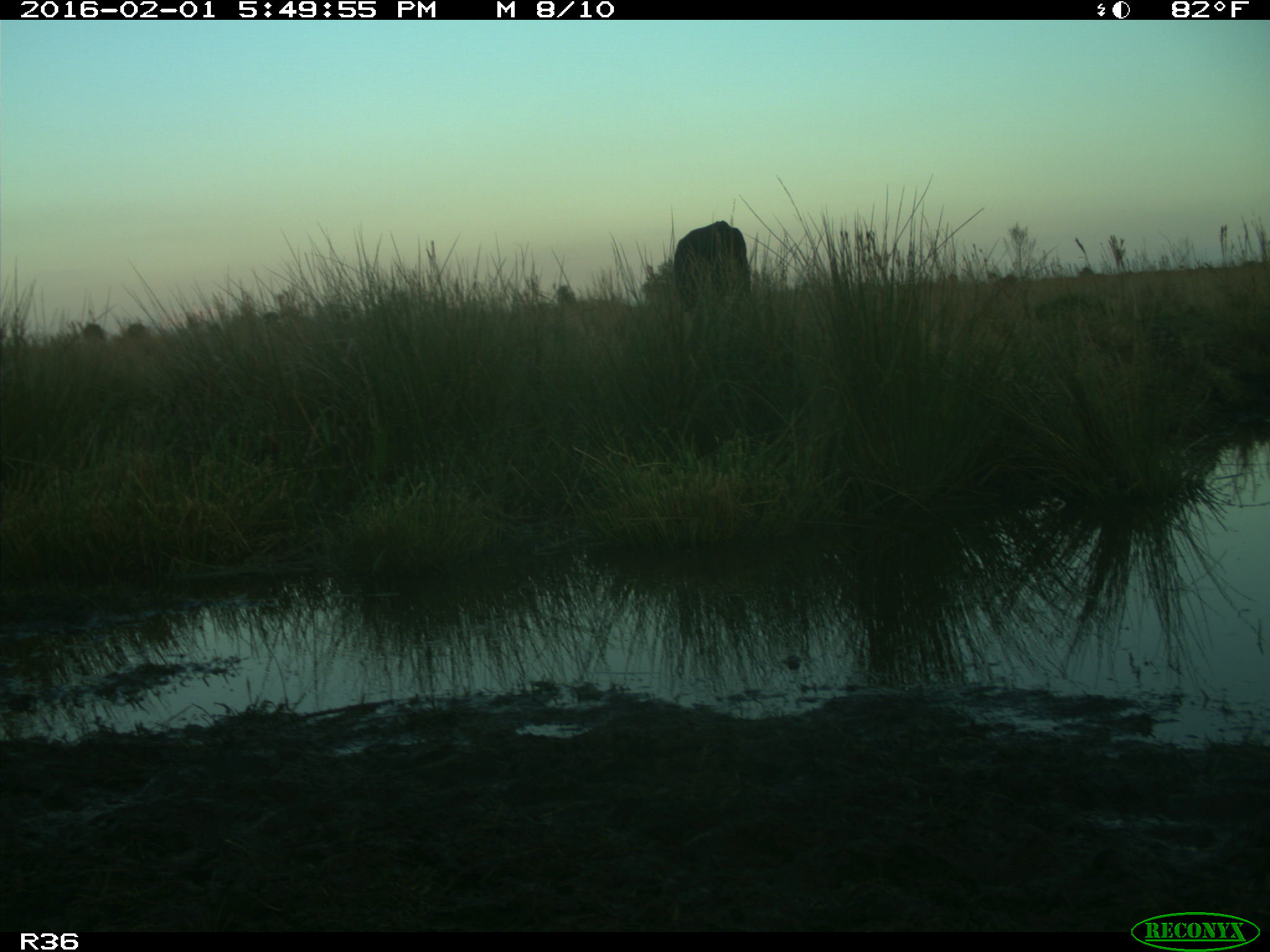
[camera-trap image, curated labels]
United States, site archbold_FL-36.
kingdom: Animalia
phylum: Chordata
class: Mammalia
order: Artiodactyla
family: Bovidae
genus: Bos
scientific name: Bos taurus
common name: domestic cow